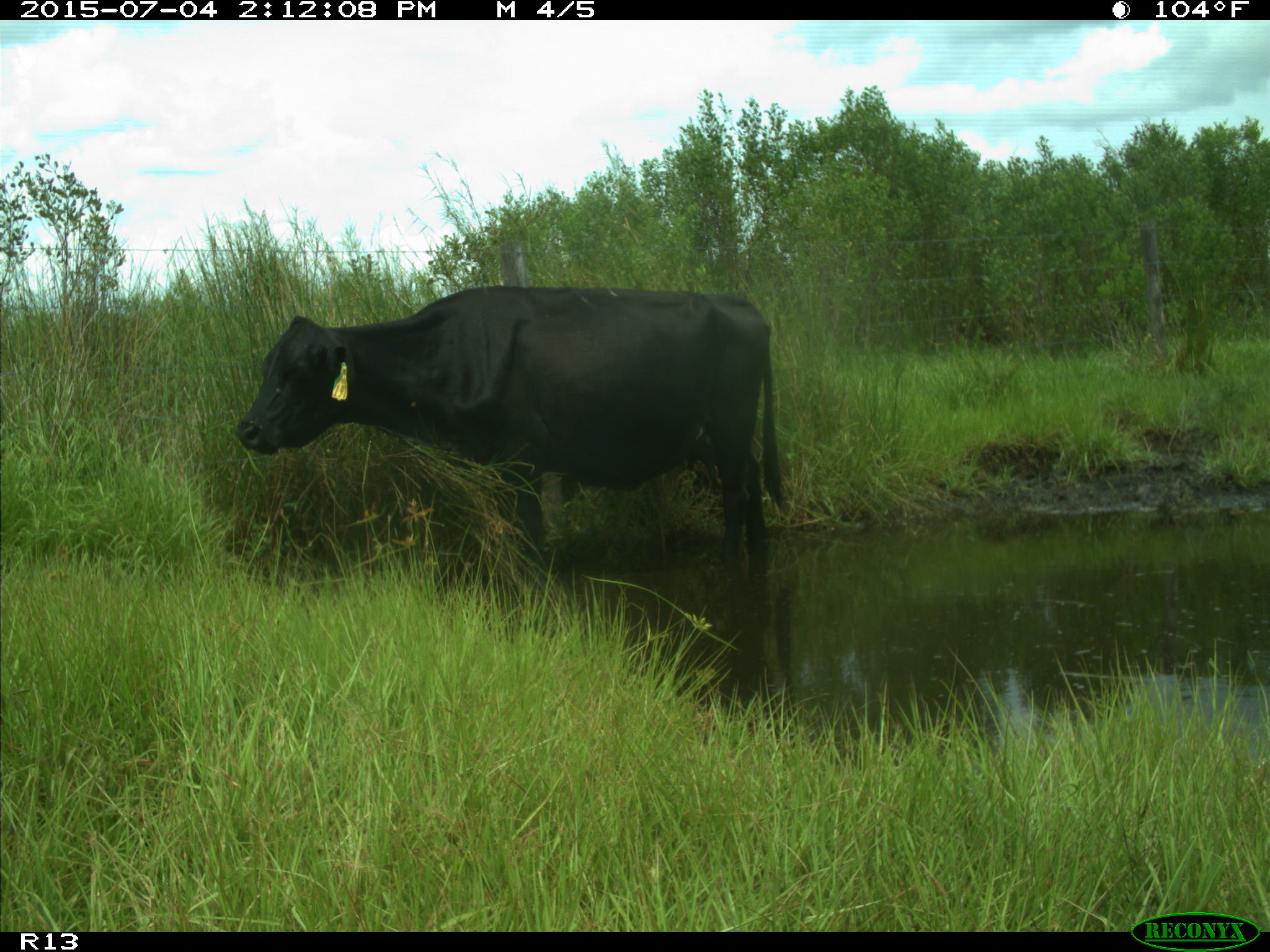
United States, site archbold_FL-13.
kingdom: Animalia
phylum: Chordata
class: Mammalia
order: Artiodactyla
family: Bovidae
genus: Bos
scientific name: Bos taurus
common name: domestic cow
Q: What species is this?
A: Bos taurus (domestic cow).